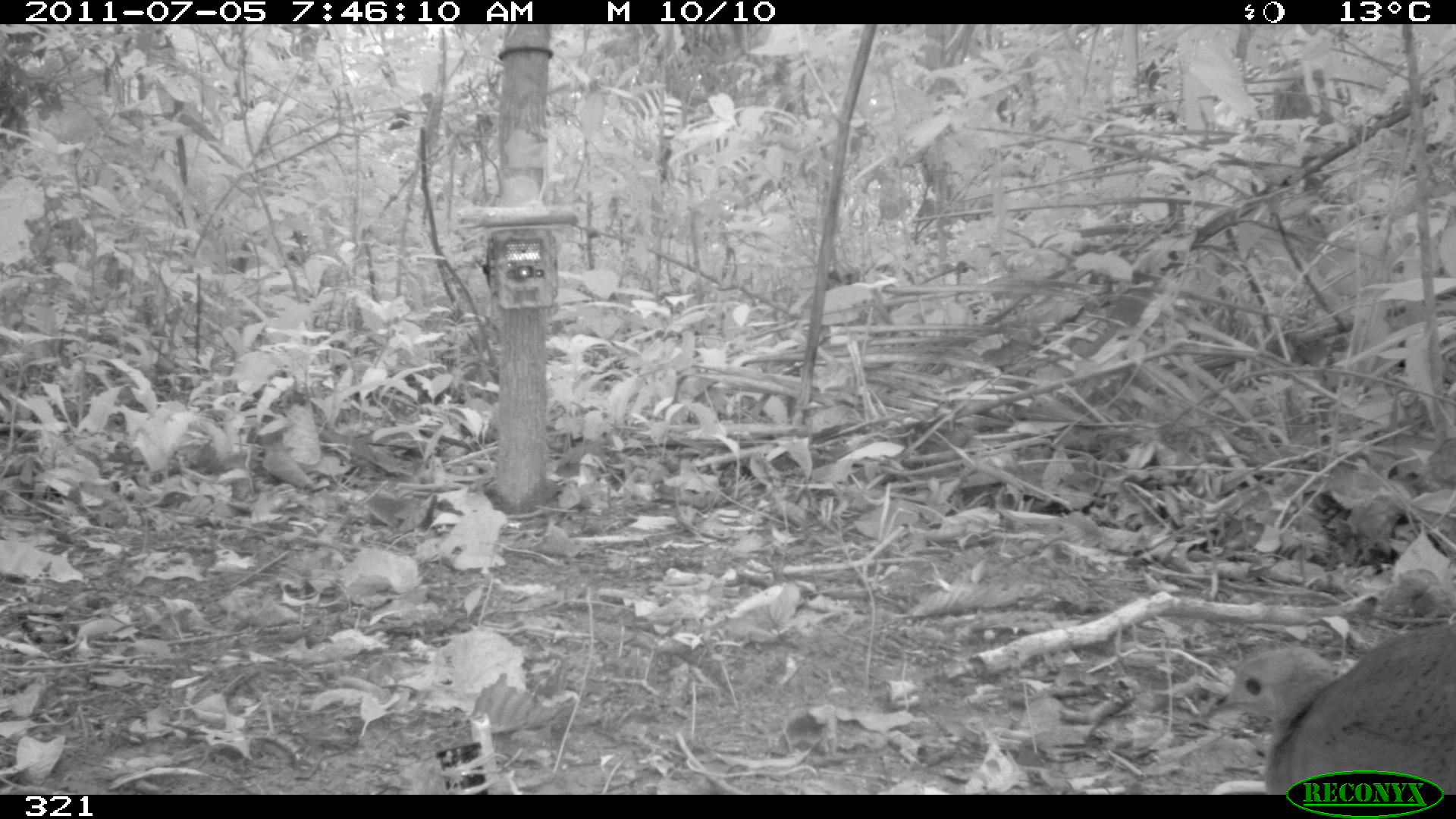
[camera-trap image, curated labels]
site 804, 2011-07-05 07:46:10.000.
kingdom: Animalia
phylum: Chordata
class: Aves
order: Galliformes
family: Phasianidae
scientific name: Phasianidae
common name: quails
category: quail